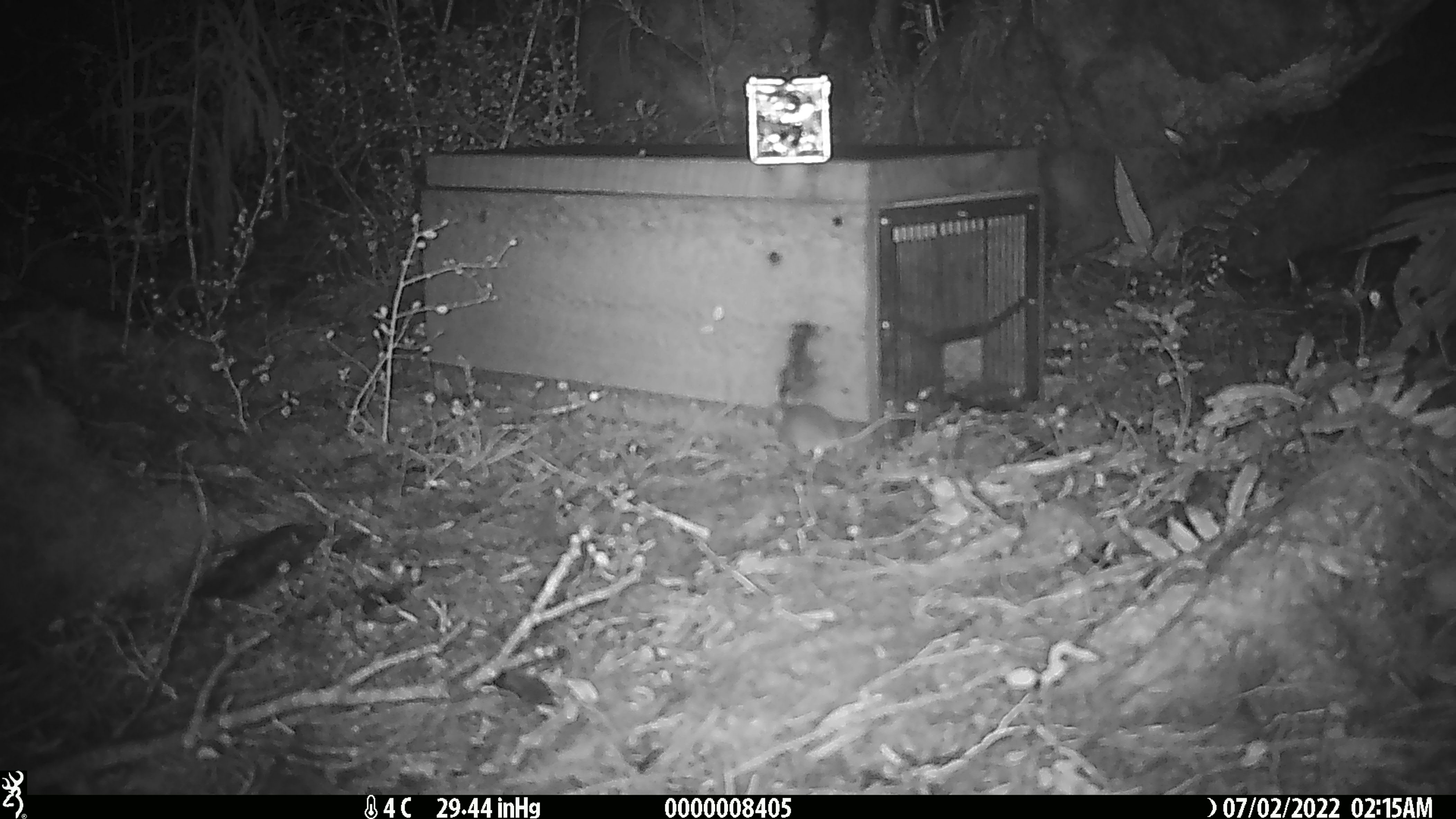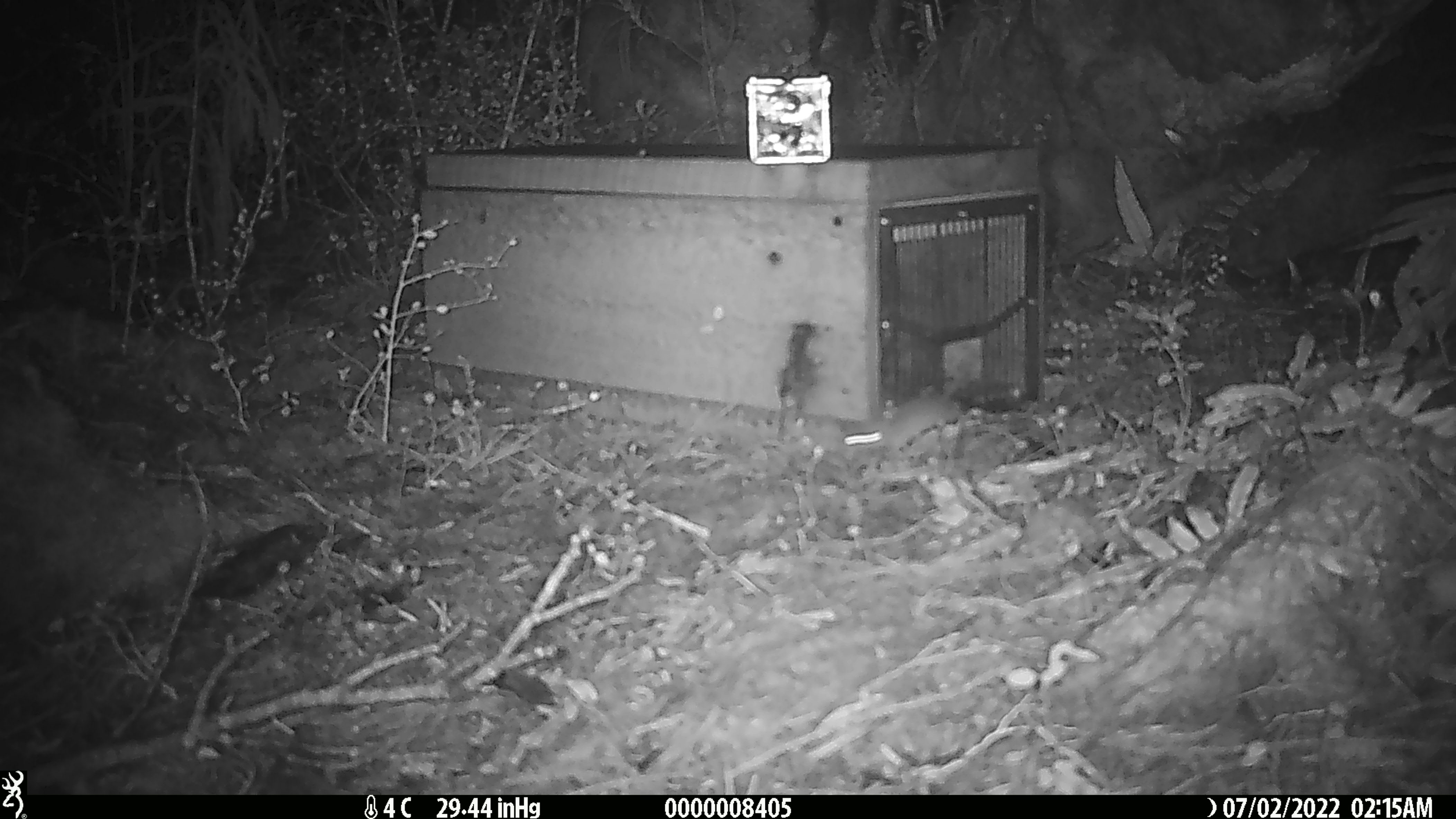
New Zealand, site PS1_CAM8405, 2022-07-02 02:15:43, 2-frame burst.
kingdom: Animalia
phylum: Chordata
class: Mammalia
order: Rodentia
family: Muridae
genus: Mus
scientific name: Mus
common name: mouse